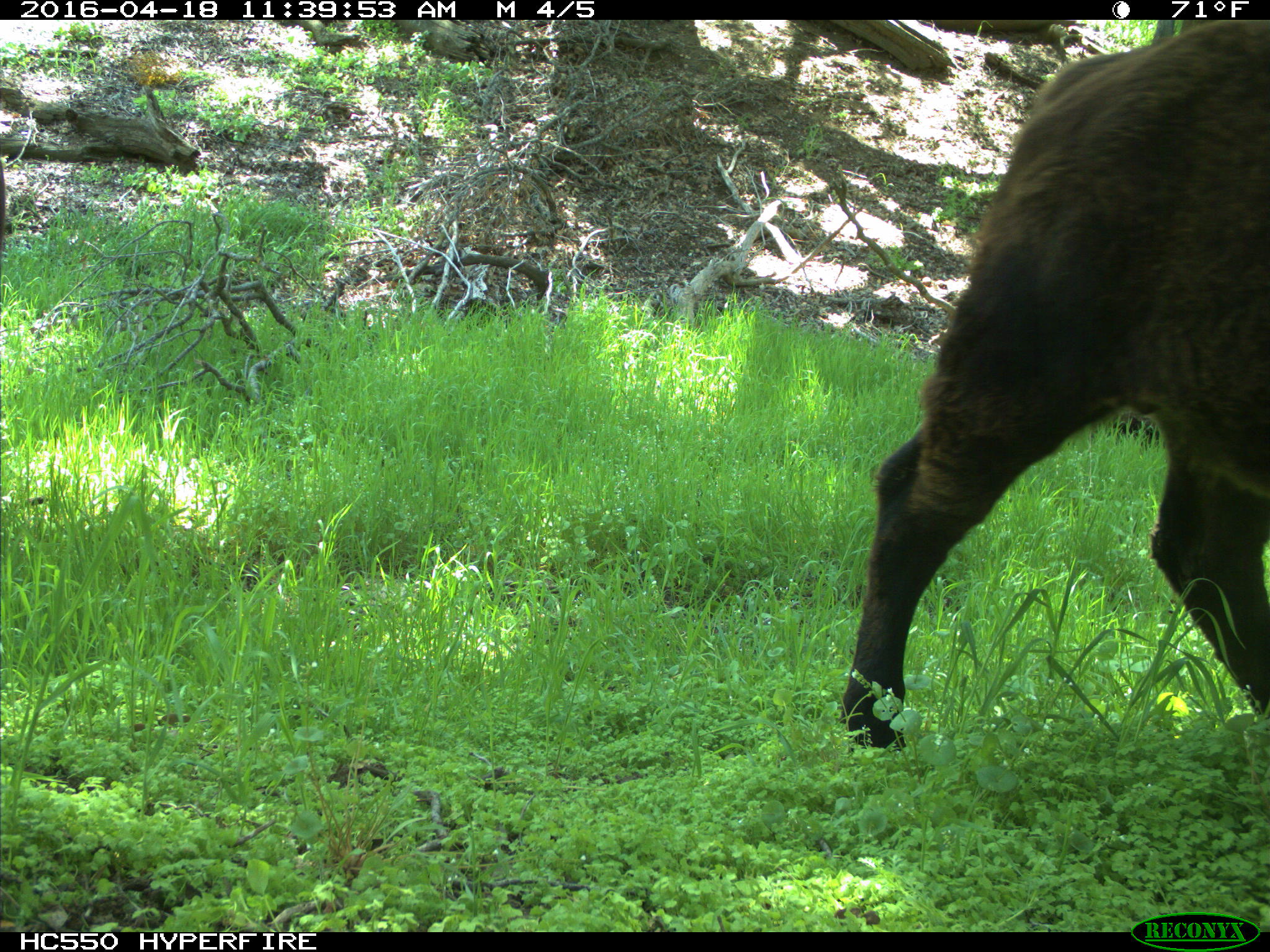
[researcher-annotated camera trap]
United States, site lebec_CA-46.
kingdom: Animalia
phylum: Chordata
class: Mammalia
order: Artiodactyla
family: Bovidae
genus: Bos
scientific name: Bos taurus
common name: domestic cow